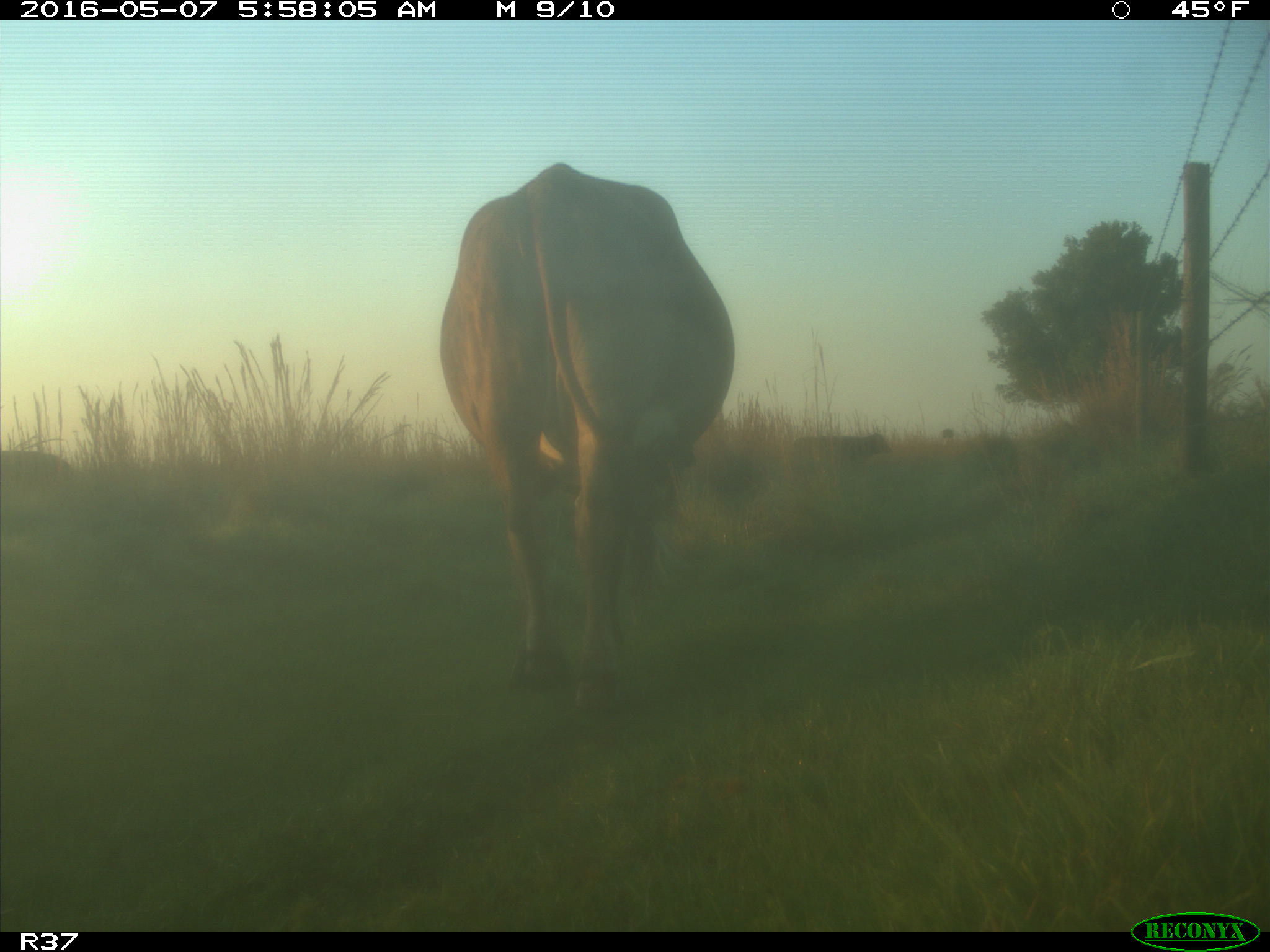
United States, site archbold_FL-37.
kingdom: Animalia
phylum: Chordata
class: Mammalia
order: Artiodactyla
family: Bovidae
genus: Bos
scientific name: Bos taurus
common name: domestic cow